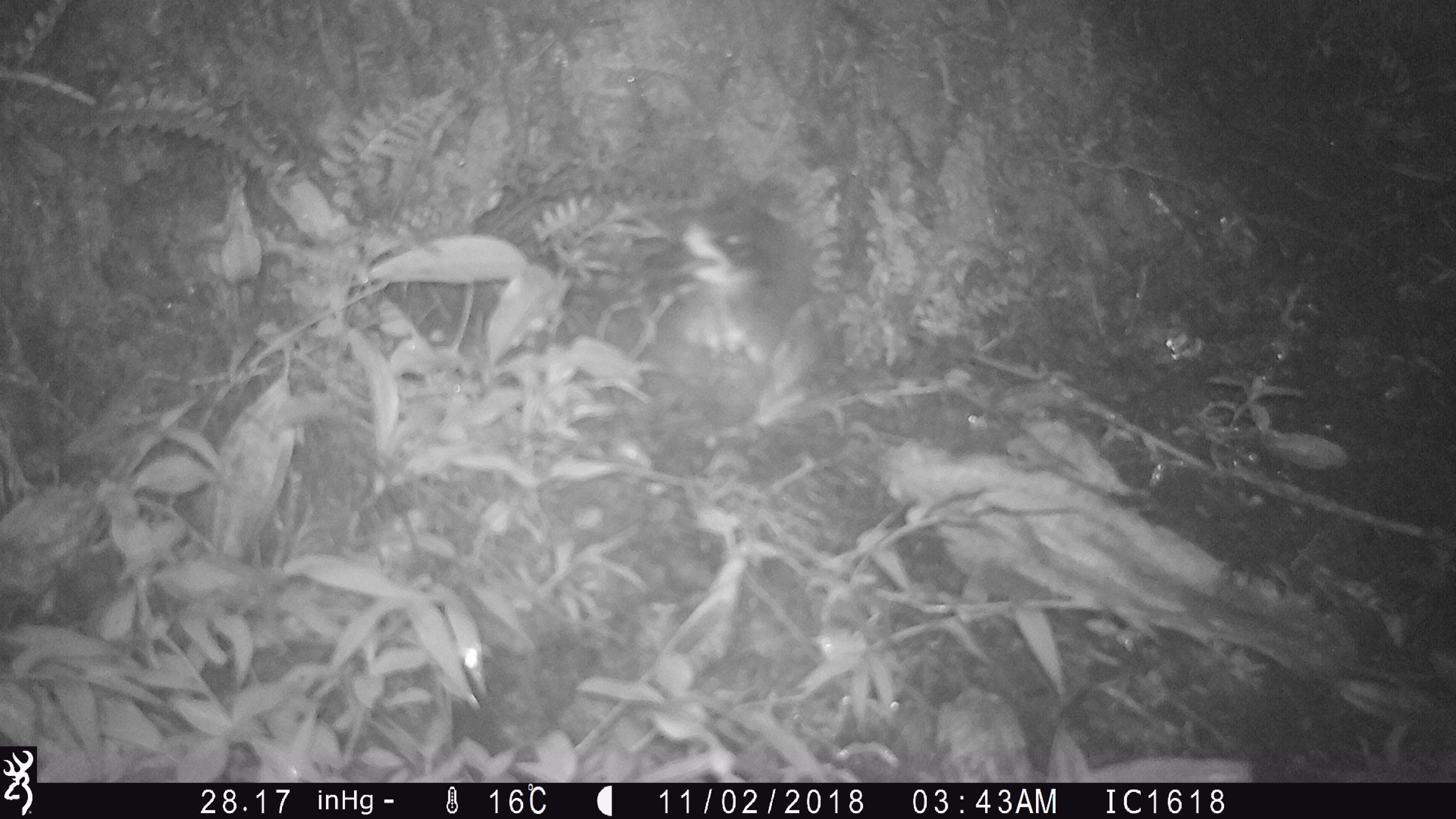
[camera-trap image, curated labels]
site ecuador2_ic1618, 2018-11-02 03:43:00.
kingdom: Animalia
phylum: Chordata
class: Aves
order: Procellariiformes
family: Procellariidae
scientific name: Procellariidae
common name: petrel chick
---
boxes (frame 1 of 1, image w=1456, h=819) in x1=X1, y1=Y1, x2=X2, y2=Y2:
petrel chick: x1=623, y1=189, x2=832, y2=408